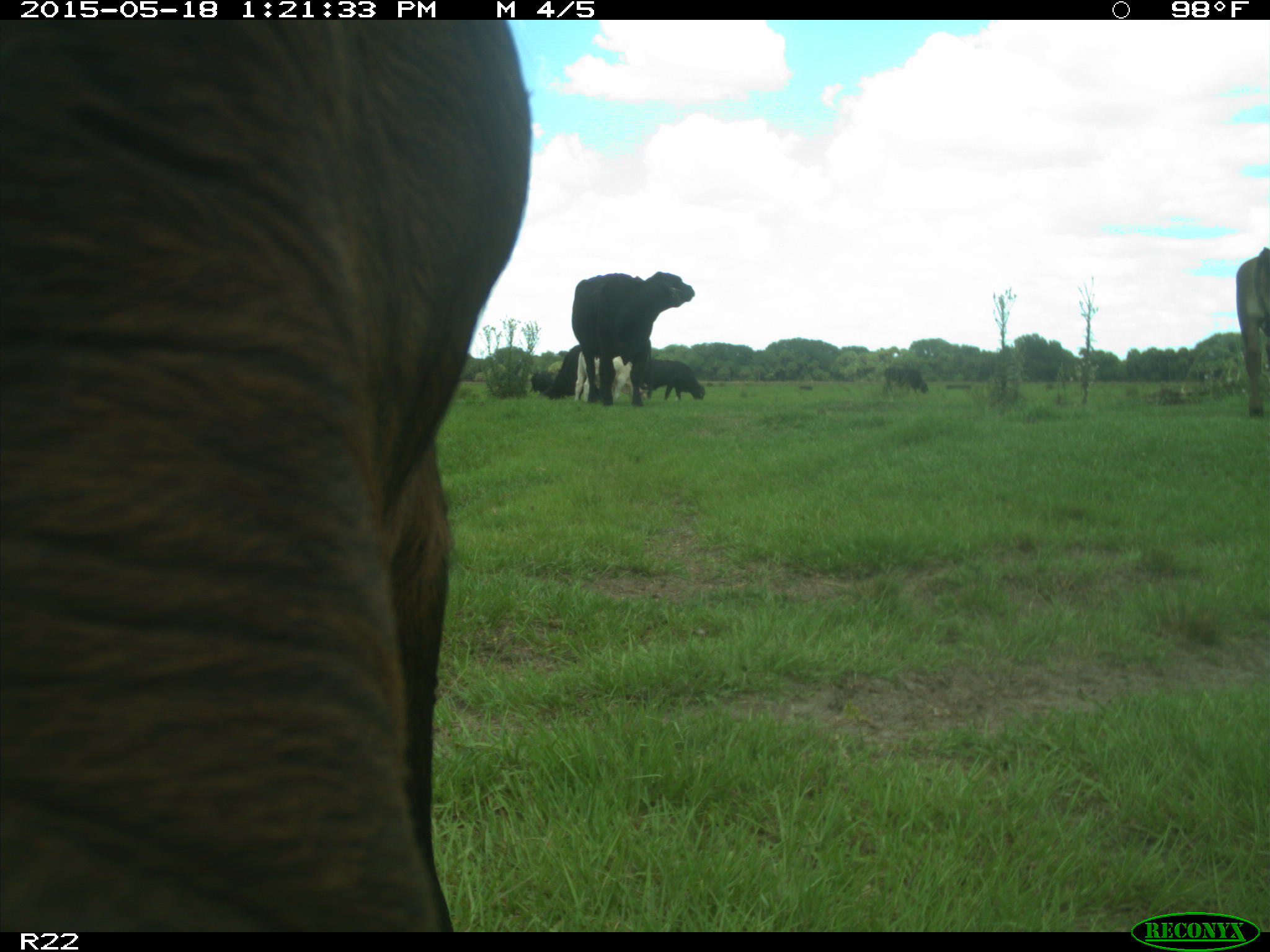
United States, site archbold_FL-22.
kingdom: Animalia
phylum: Chordata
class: Mammalia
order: Artiodactyla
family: Bovidae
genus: Bos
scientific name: Bos taurus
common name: domestic cow